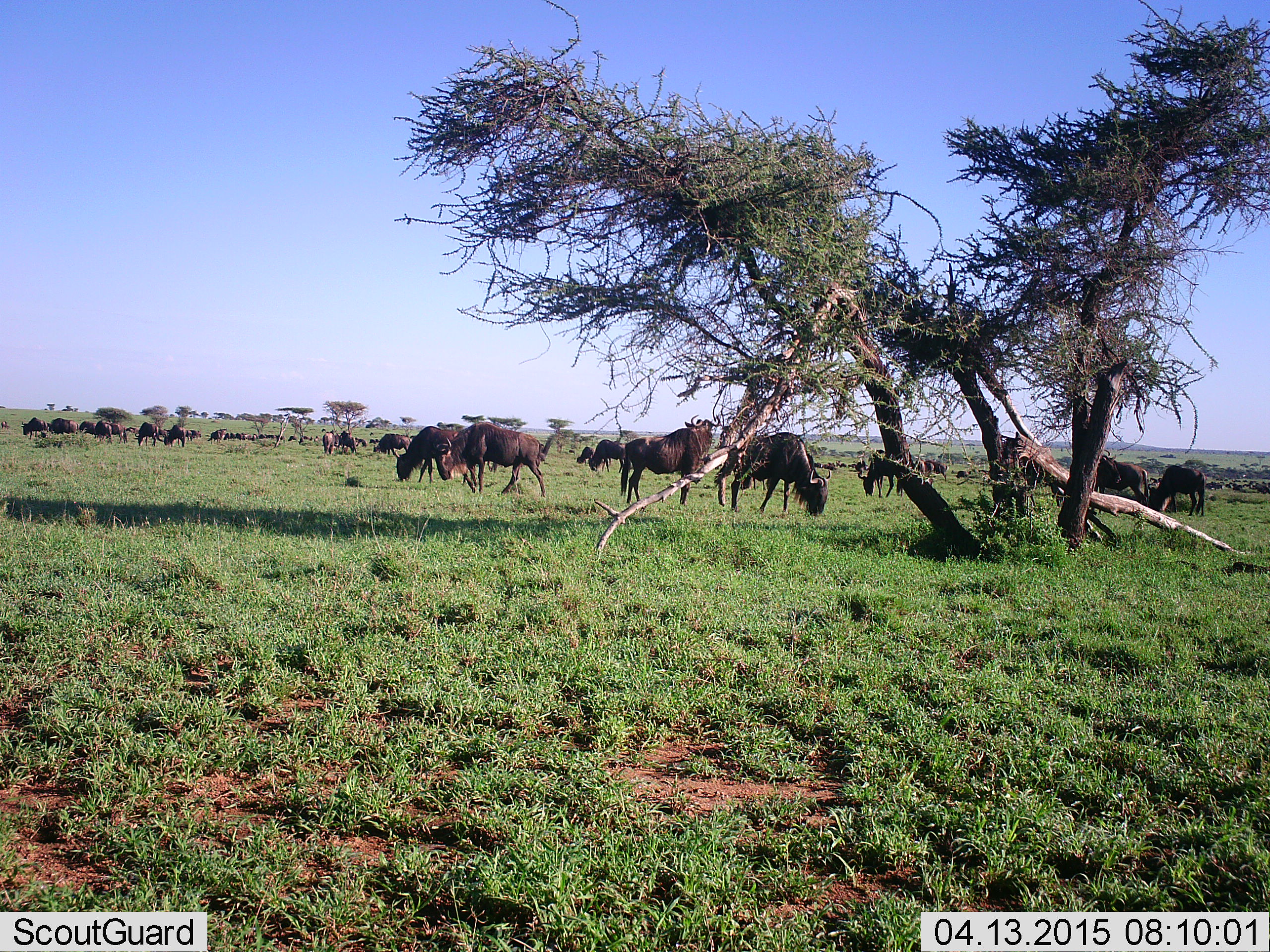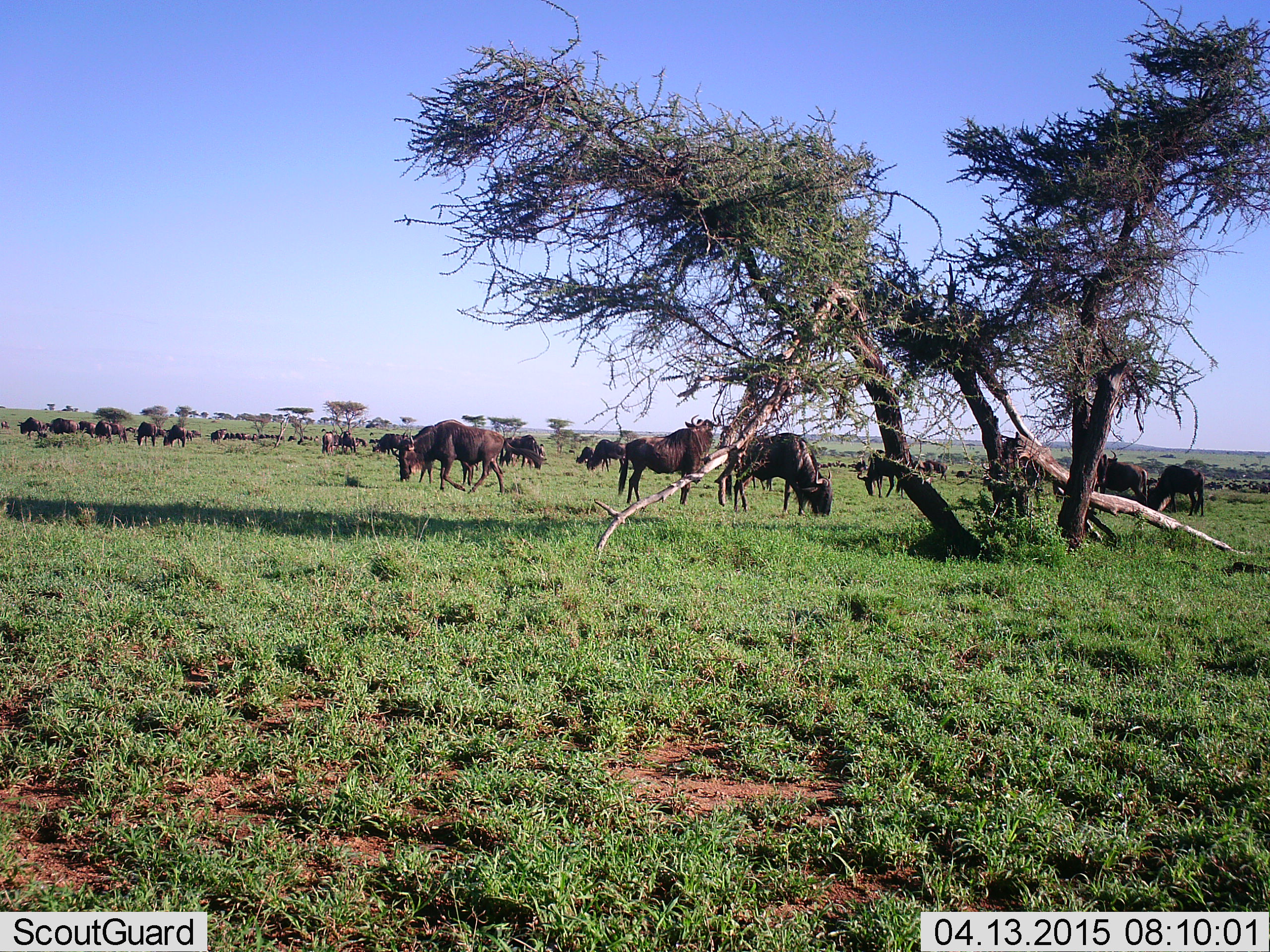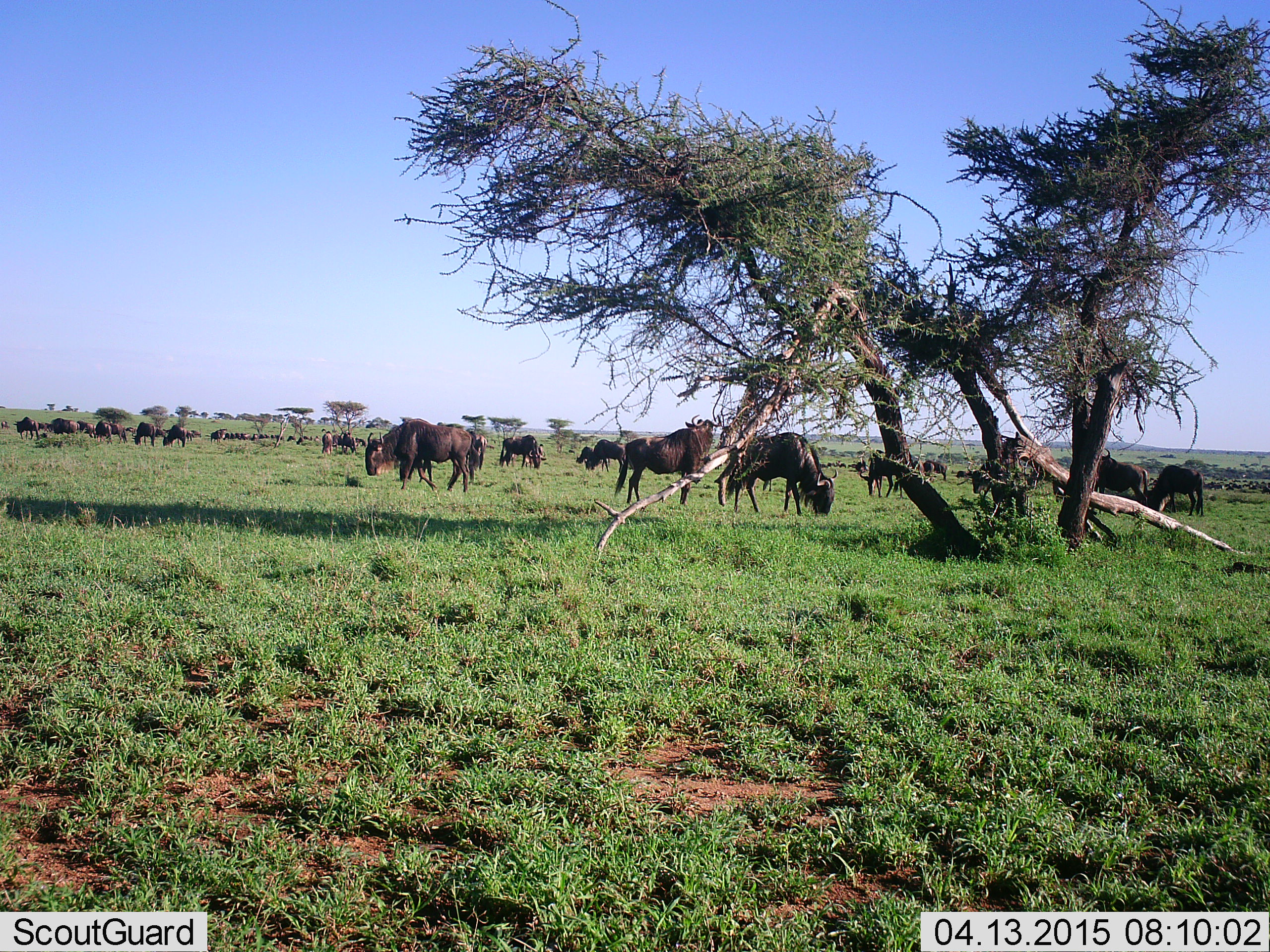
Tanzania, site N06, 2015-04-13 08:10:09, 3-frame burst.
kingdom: Animalia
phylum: Chordata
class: Mammalia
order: Artiodactyla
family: Bovidae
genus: Connochaetes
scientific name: Connochaetes taurinus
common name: blue wildebeest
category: wildebeest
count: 11-50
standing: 40%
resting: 0%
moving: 50%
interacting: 10%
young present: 0%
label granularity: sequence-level